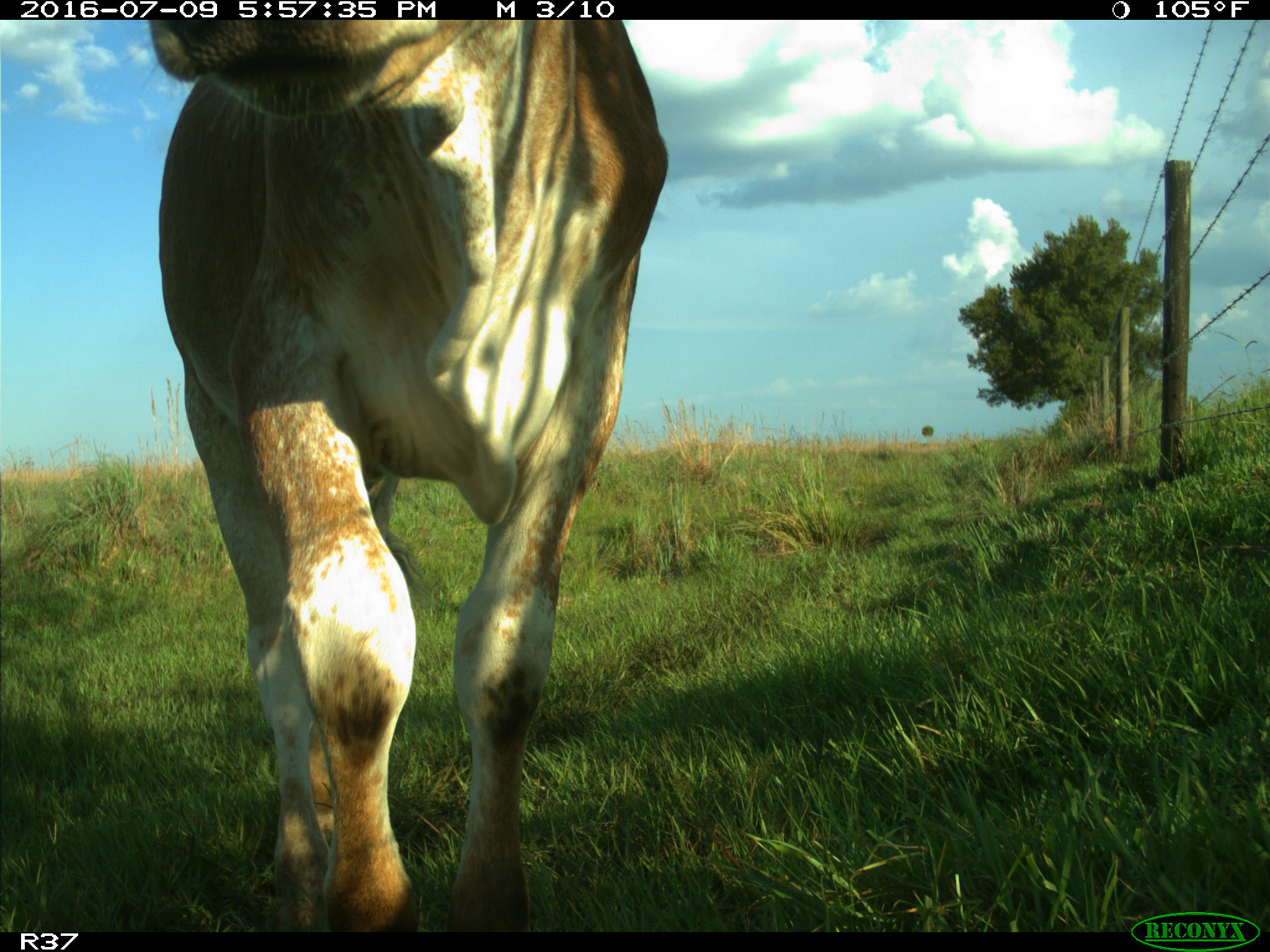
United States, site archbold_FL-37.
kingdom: Animalia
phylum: Chordata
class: Mammalia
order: Artiodactyla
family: Bovidae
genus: Bos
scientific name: Bos taurus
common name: domestic cow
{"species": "Bos taurus (domestic cow)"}